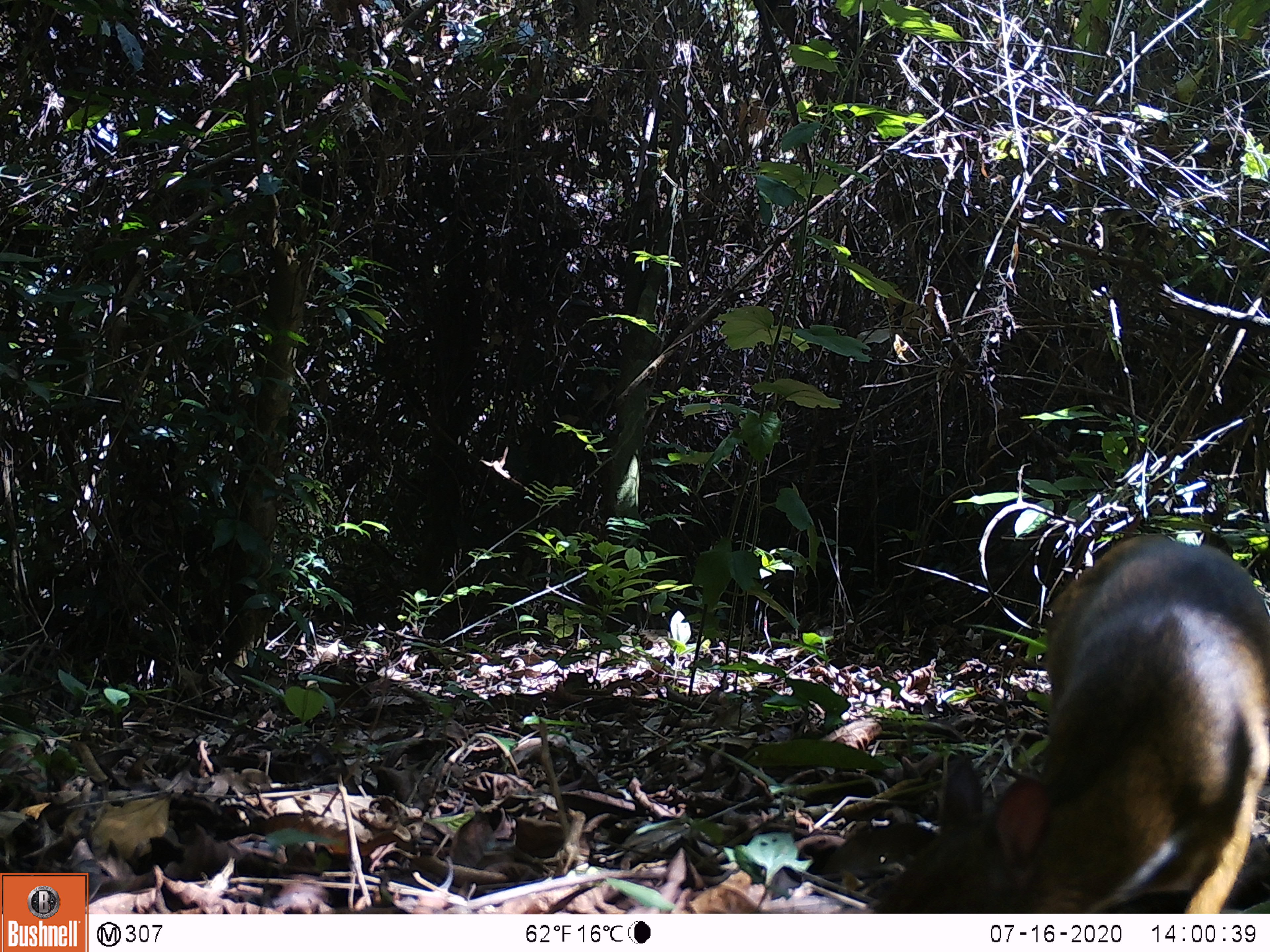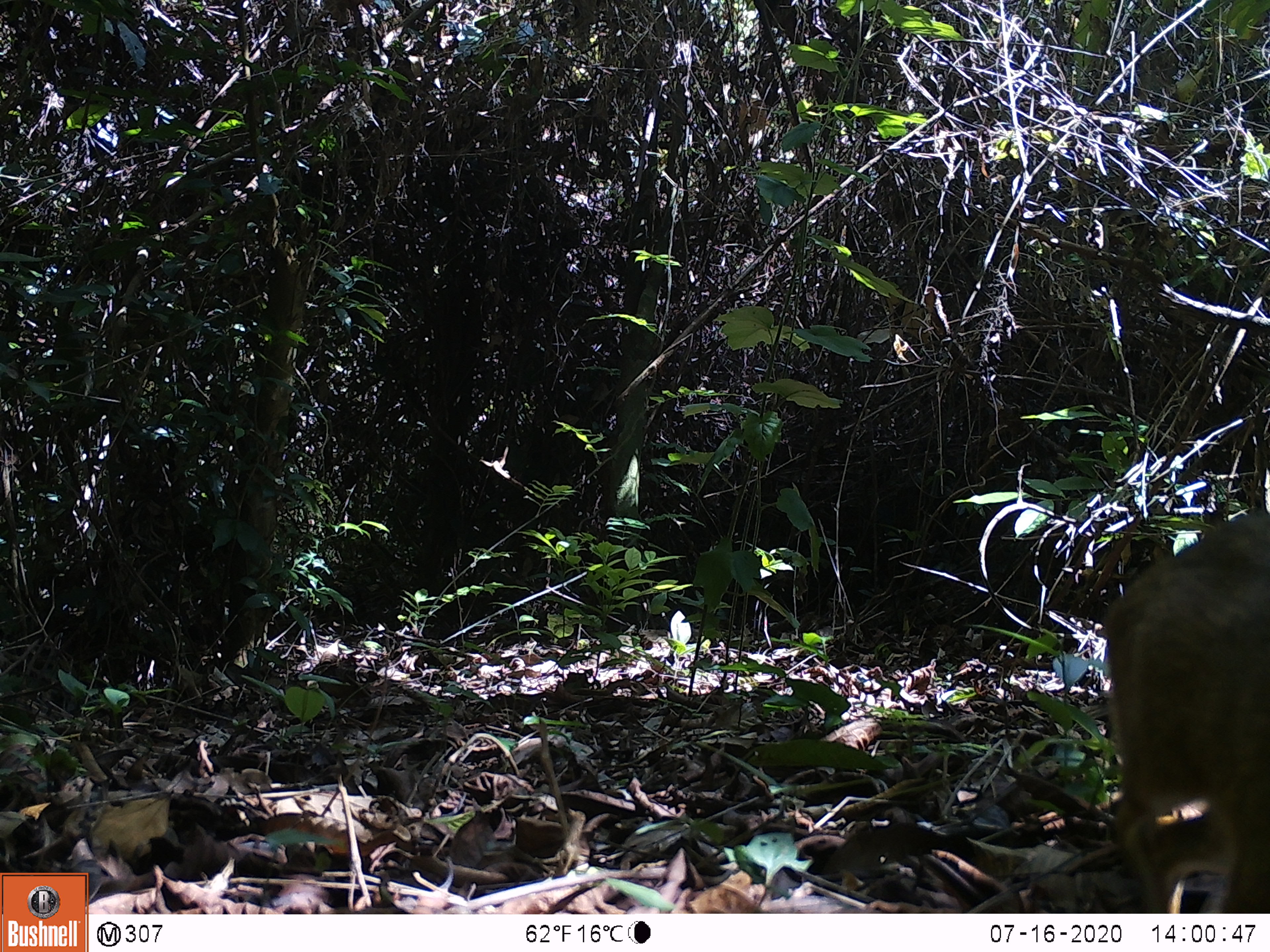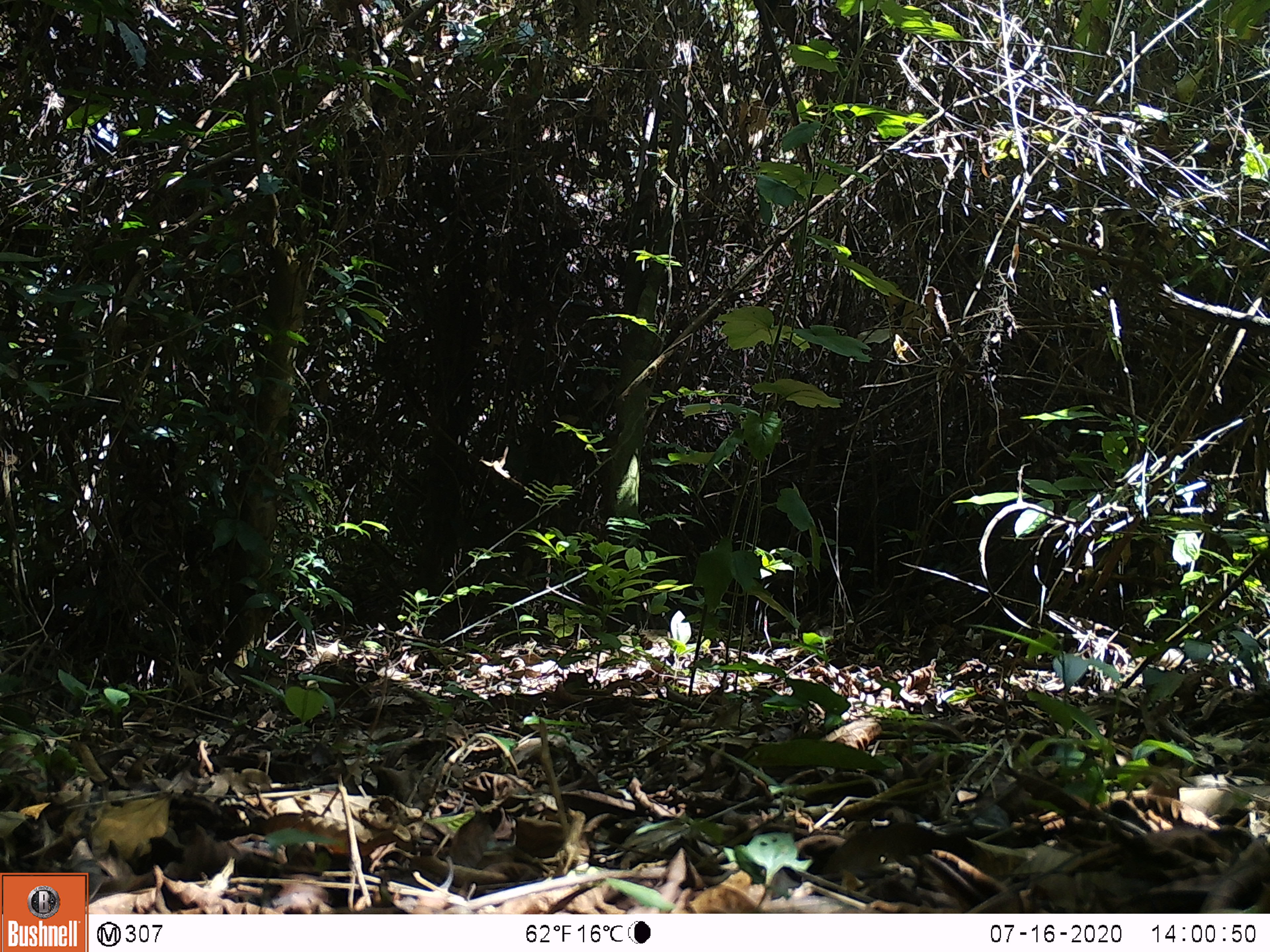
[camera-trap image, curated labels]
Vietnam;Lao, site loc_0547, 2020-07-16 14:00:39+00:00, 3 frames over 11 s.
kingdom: Animalia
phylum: Chordata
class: Mammalia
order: Artiodactyla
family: Tragulidae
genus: Moschiola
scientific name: Moschiola meminna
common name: chevrotain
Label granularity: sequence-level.